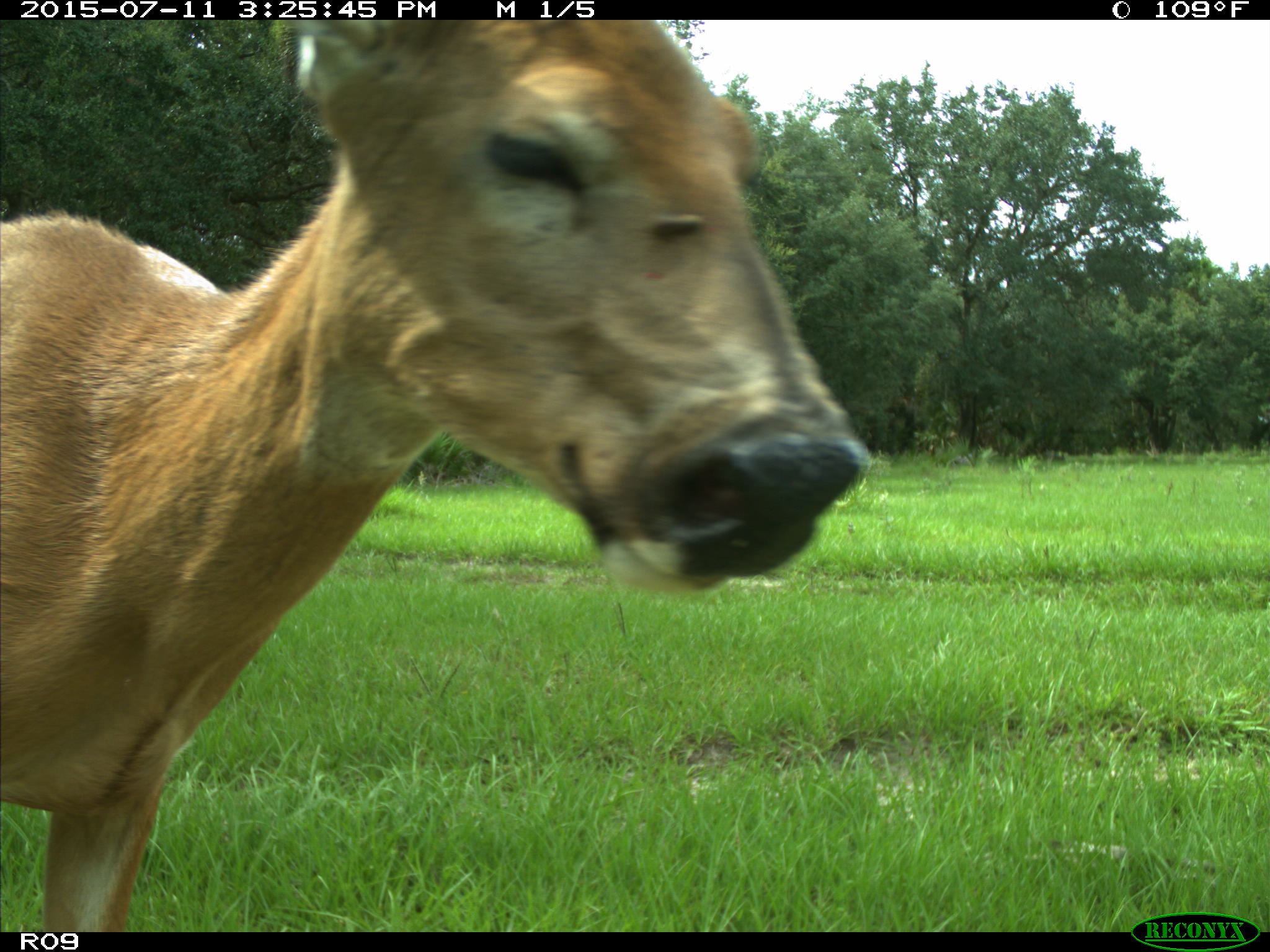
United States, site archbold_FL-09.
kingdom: Animalia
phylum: Chordata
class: Mammalia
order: Artiodactyla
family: Cervidae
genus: Odocoileus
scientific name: Odocoileus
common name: deer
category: unidentified deer